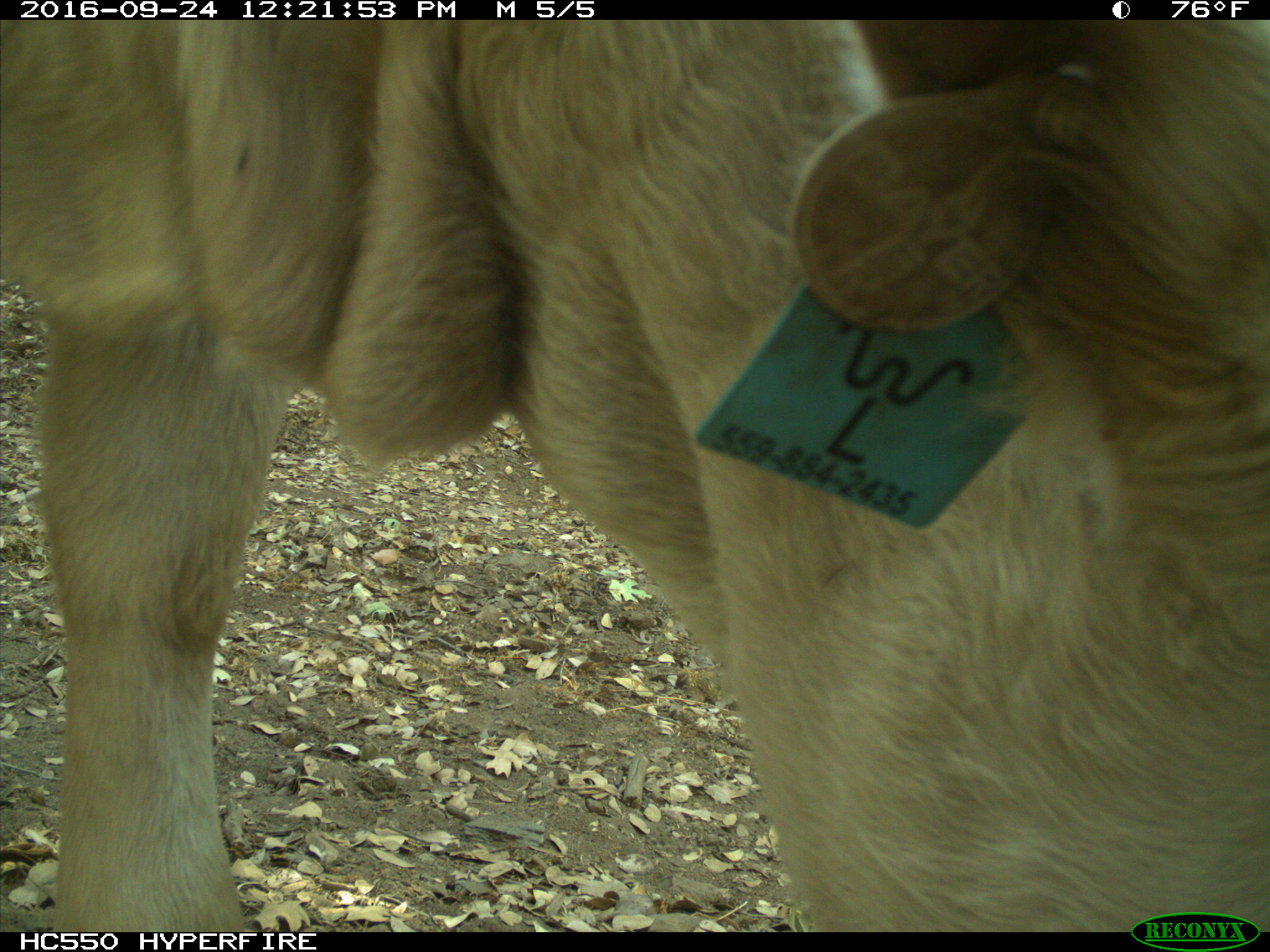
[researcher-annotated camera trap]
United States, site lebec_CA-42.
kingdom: Animalia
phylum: Chordata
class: Mammalia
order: Artiodactyla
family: Bovidae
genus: Bos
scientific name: Bos taurus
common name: domestic cow